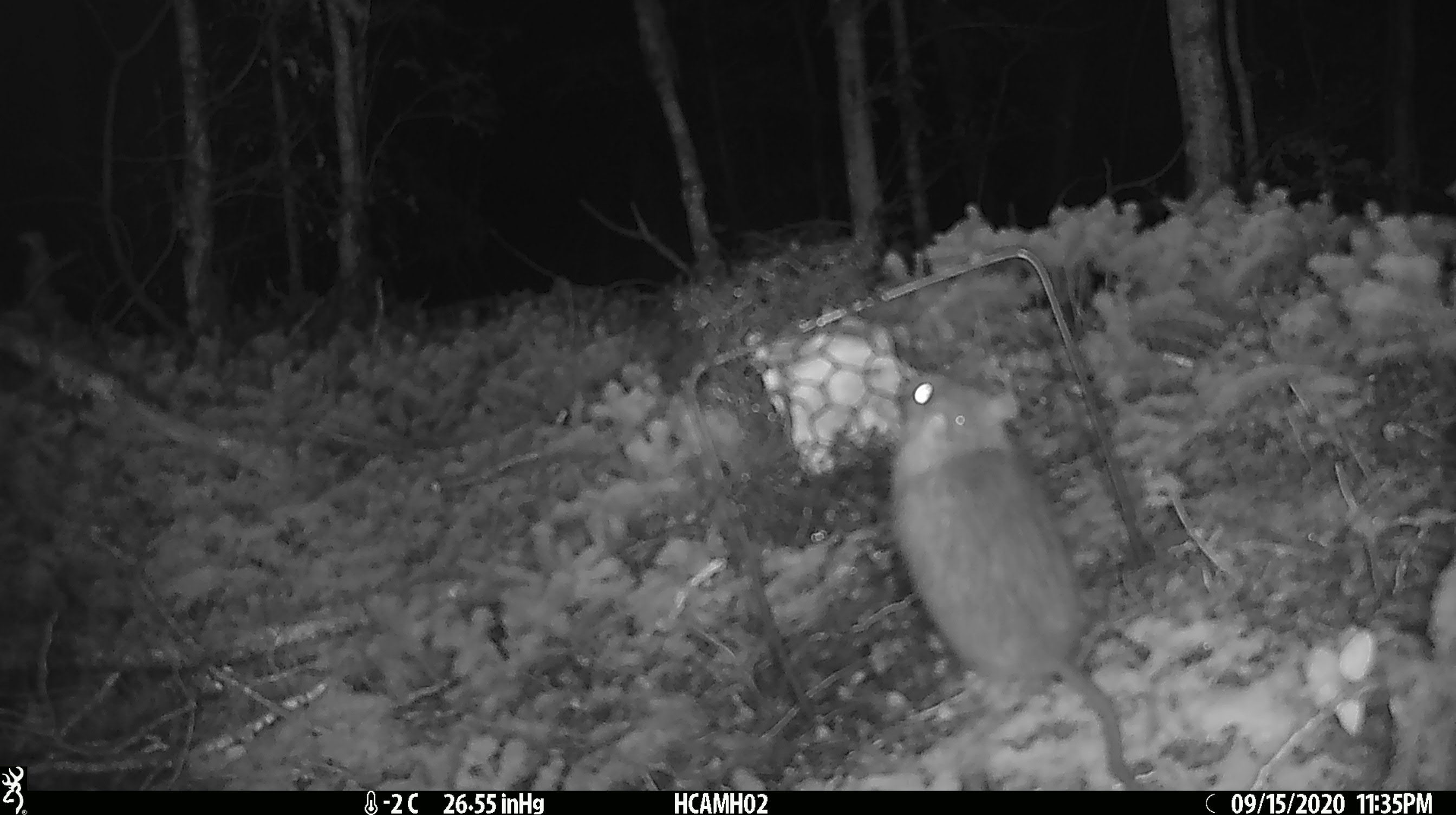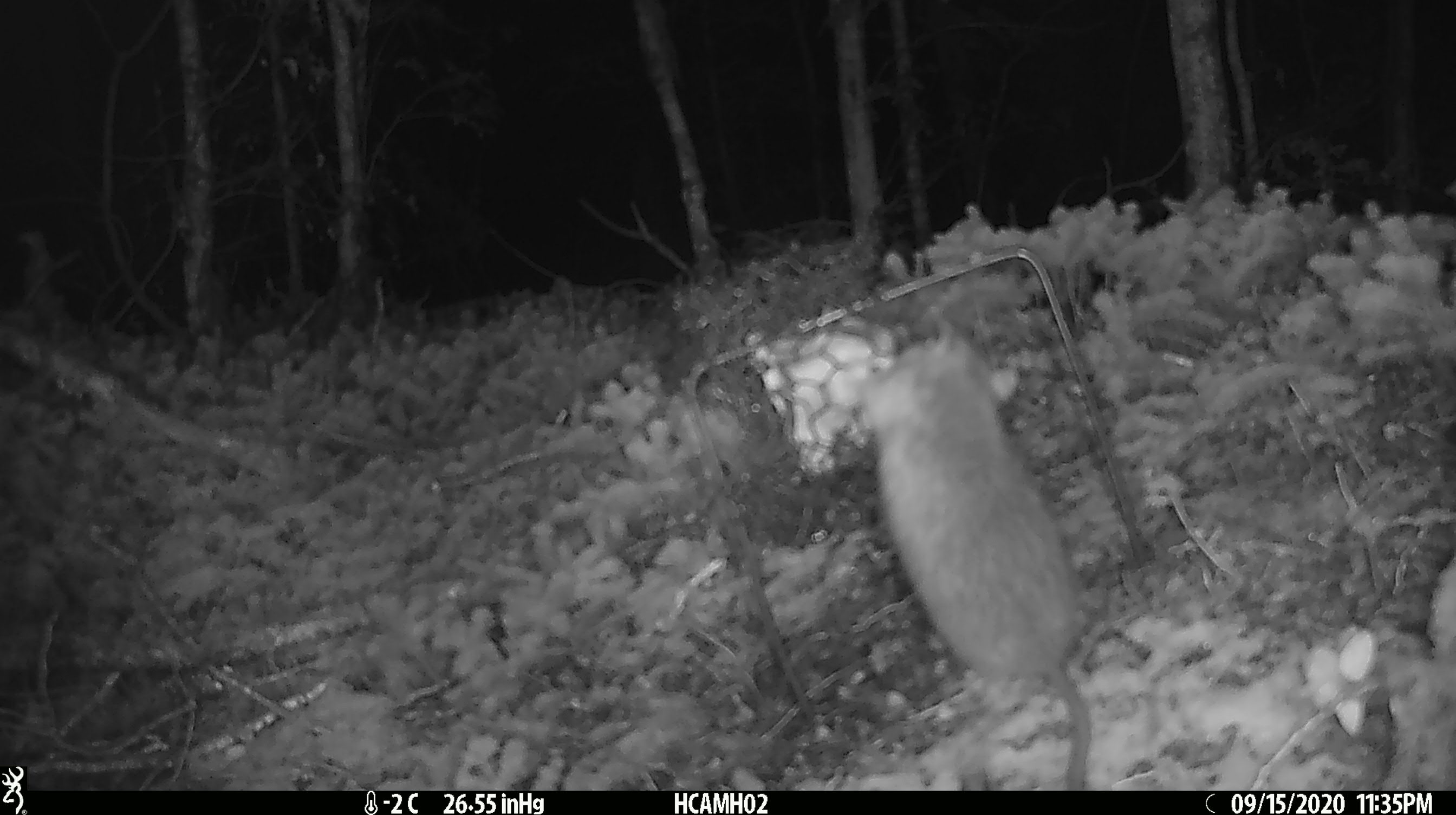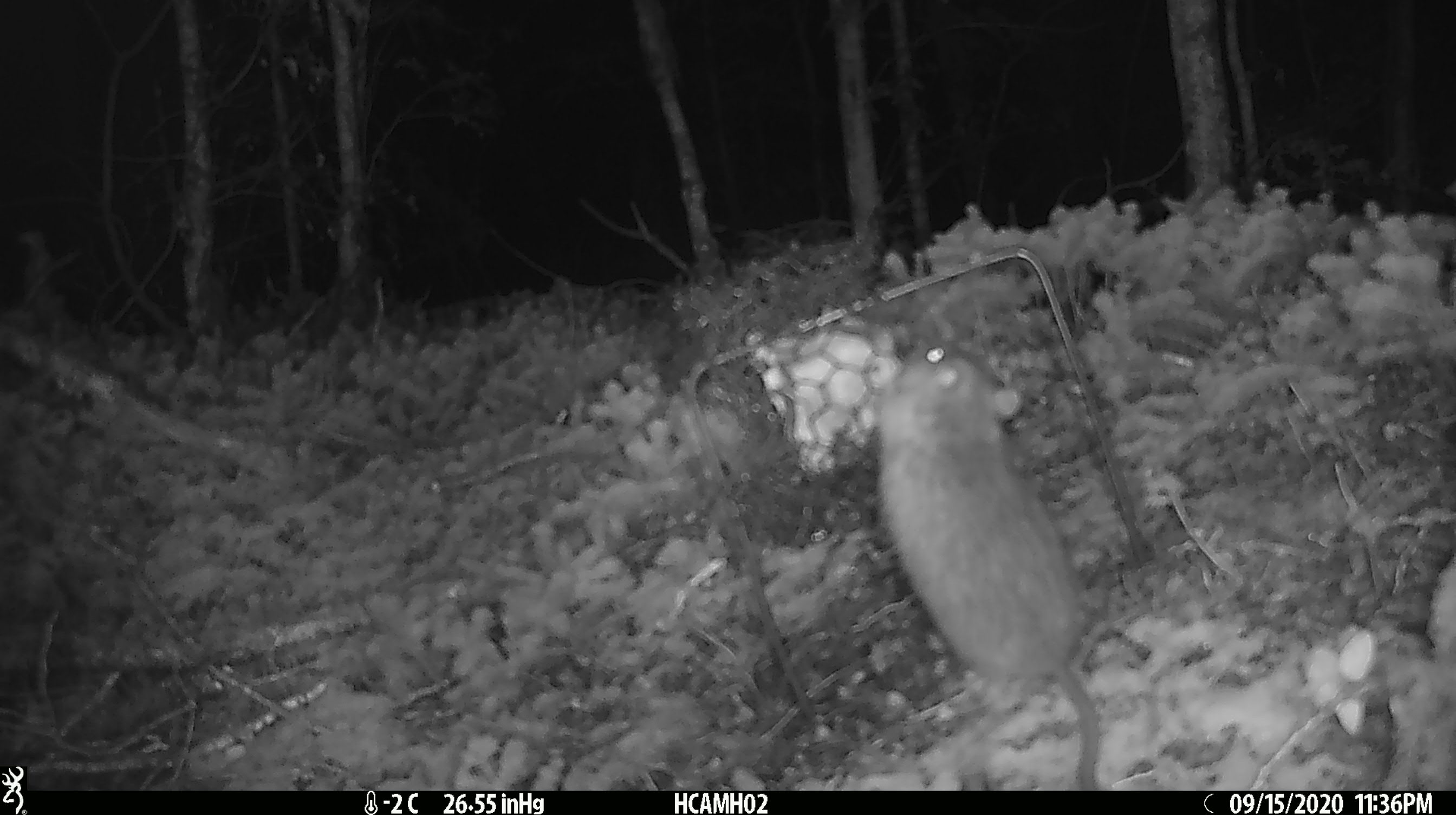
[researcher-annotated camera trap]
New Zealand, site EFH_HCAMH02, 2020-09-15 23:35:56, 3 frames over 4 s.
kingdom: Animalia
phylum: Chordata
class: Mammalia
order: Rodentia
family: Muridae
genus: Rattus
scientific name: Rattus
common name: rat